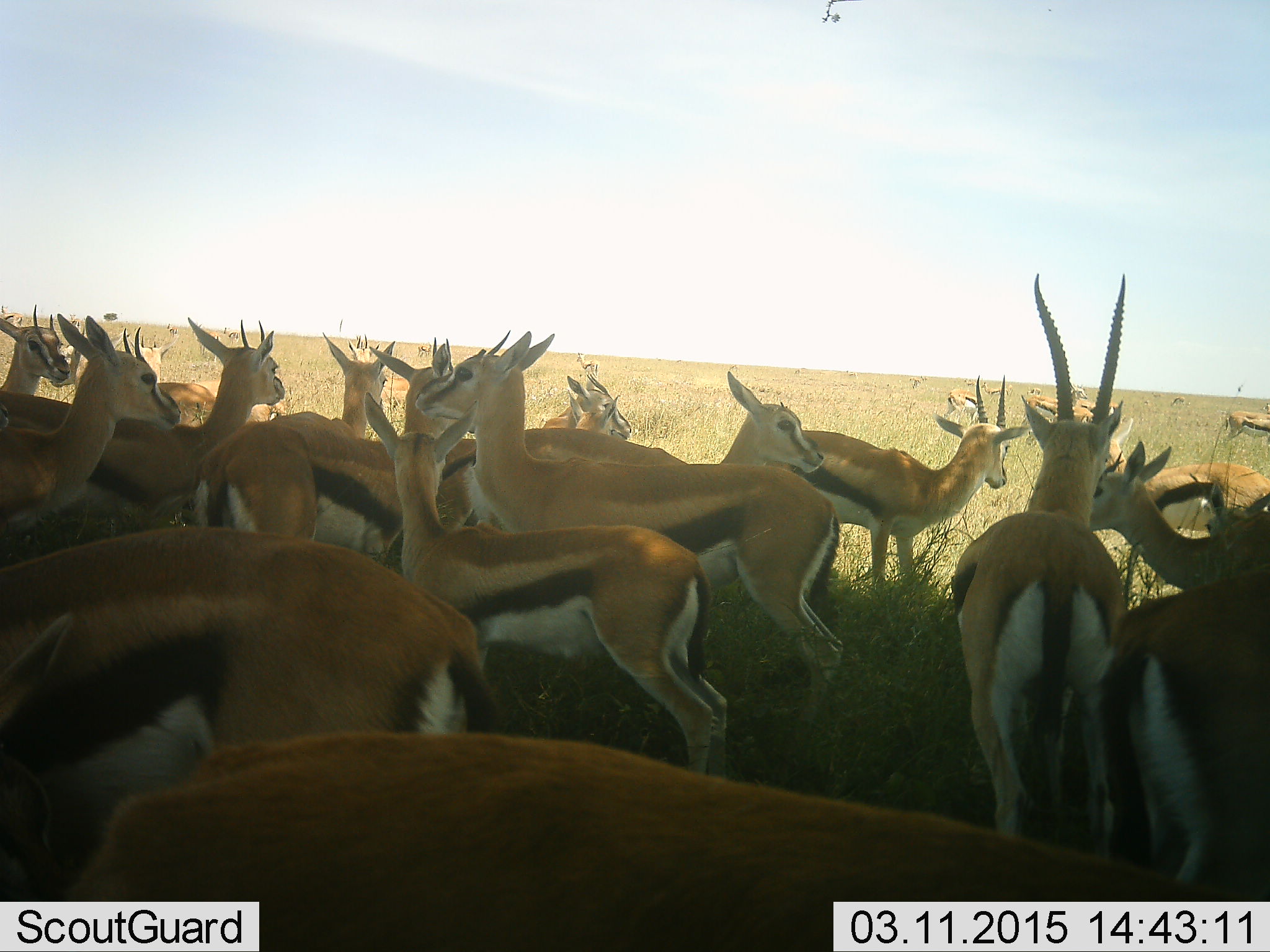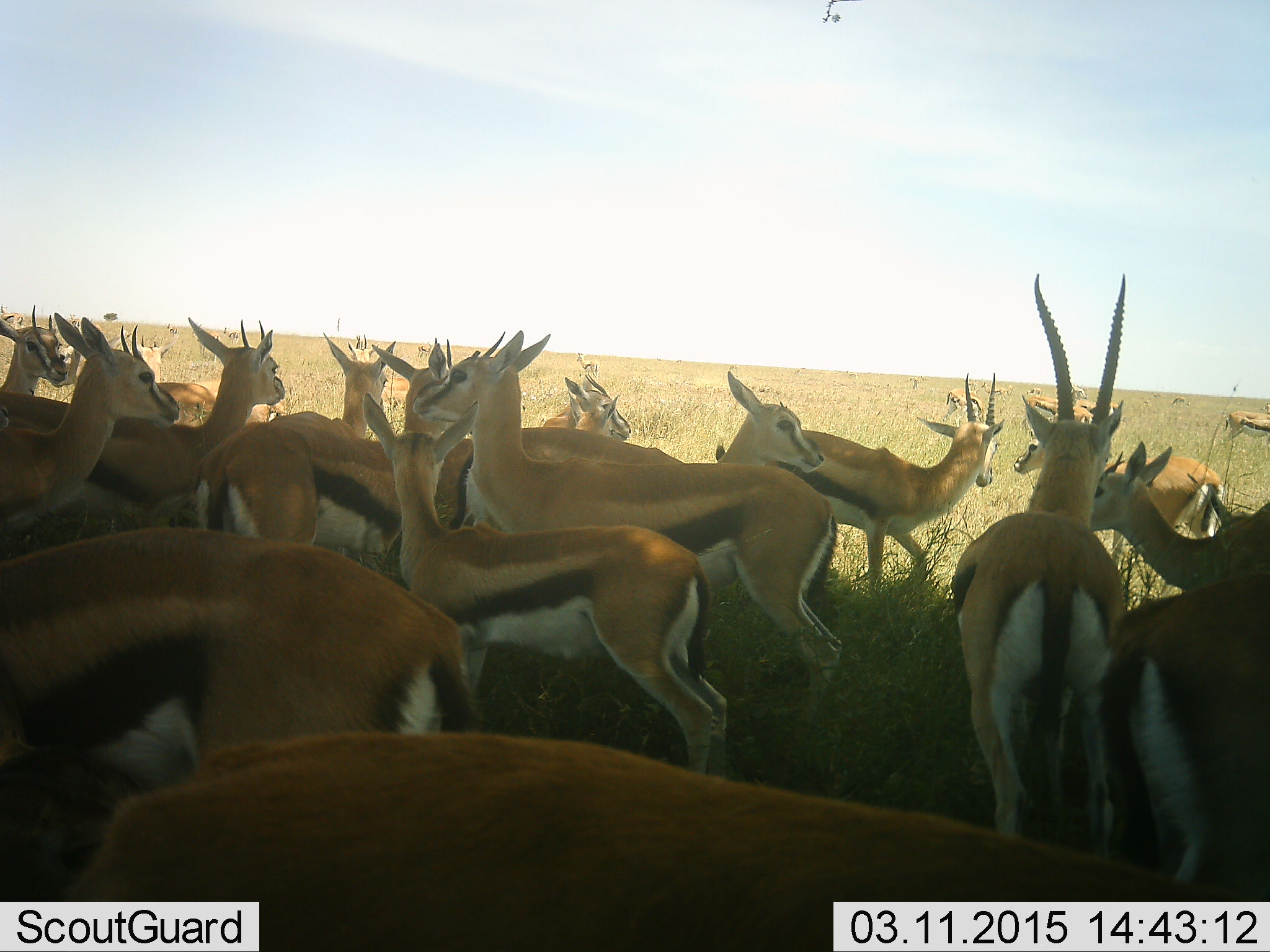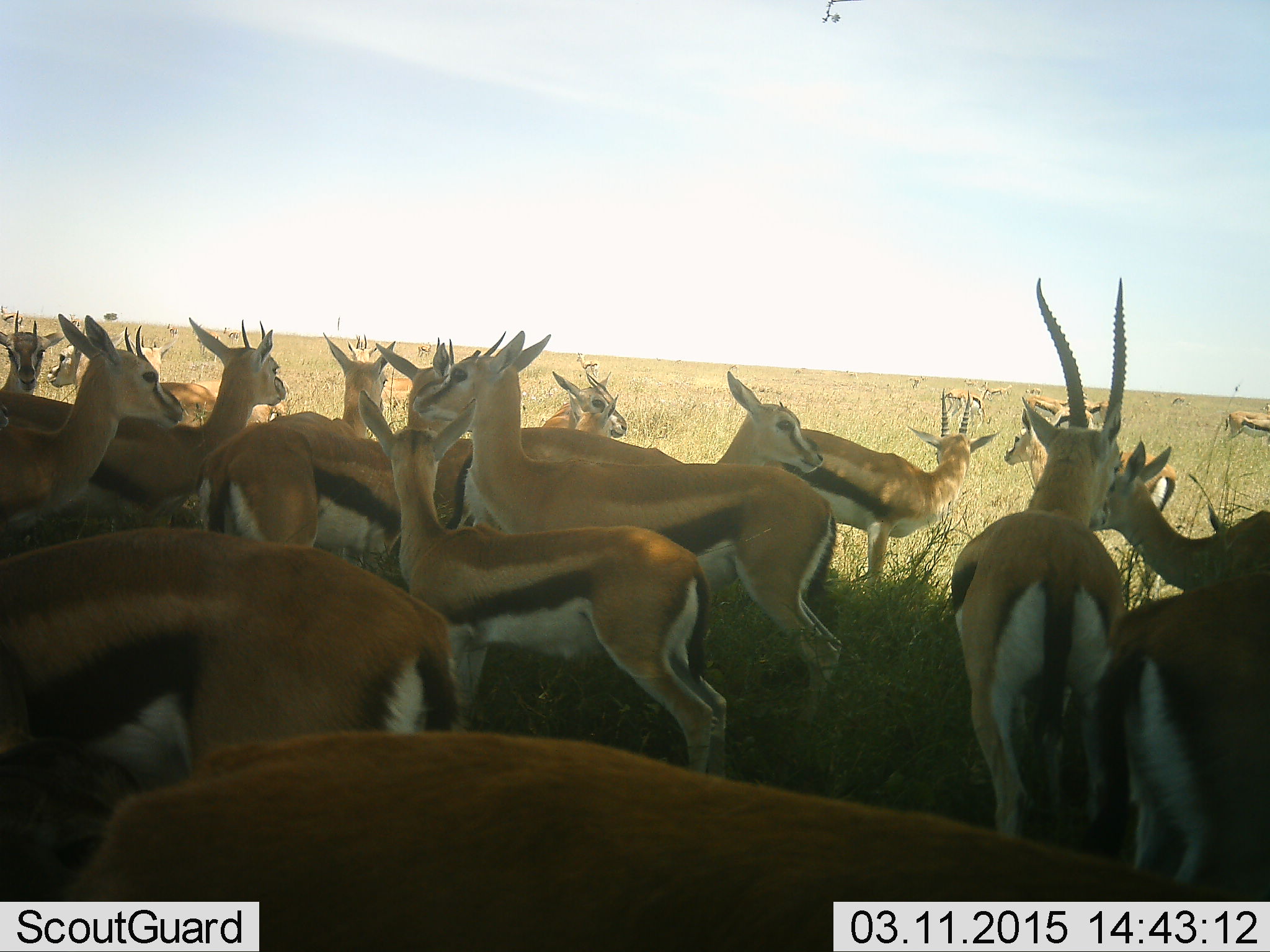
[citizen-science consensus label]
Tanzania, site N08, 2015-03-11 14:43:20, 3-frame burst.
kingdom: Animalia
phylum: Chordata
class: Mammalia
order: Artiodactyla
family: Bovidae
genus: Eudorcas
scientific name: Eudorcas thomsonii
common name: thomson's gazelle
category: gazellethomsons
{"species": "gazellethomsons (thomson's gazelle) (Eudorcas thomsonii)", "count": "11-50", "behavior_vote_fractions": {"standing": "90%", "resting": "20%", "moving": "0%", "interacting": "10%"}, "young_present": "30%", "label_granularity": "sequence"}